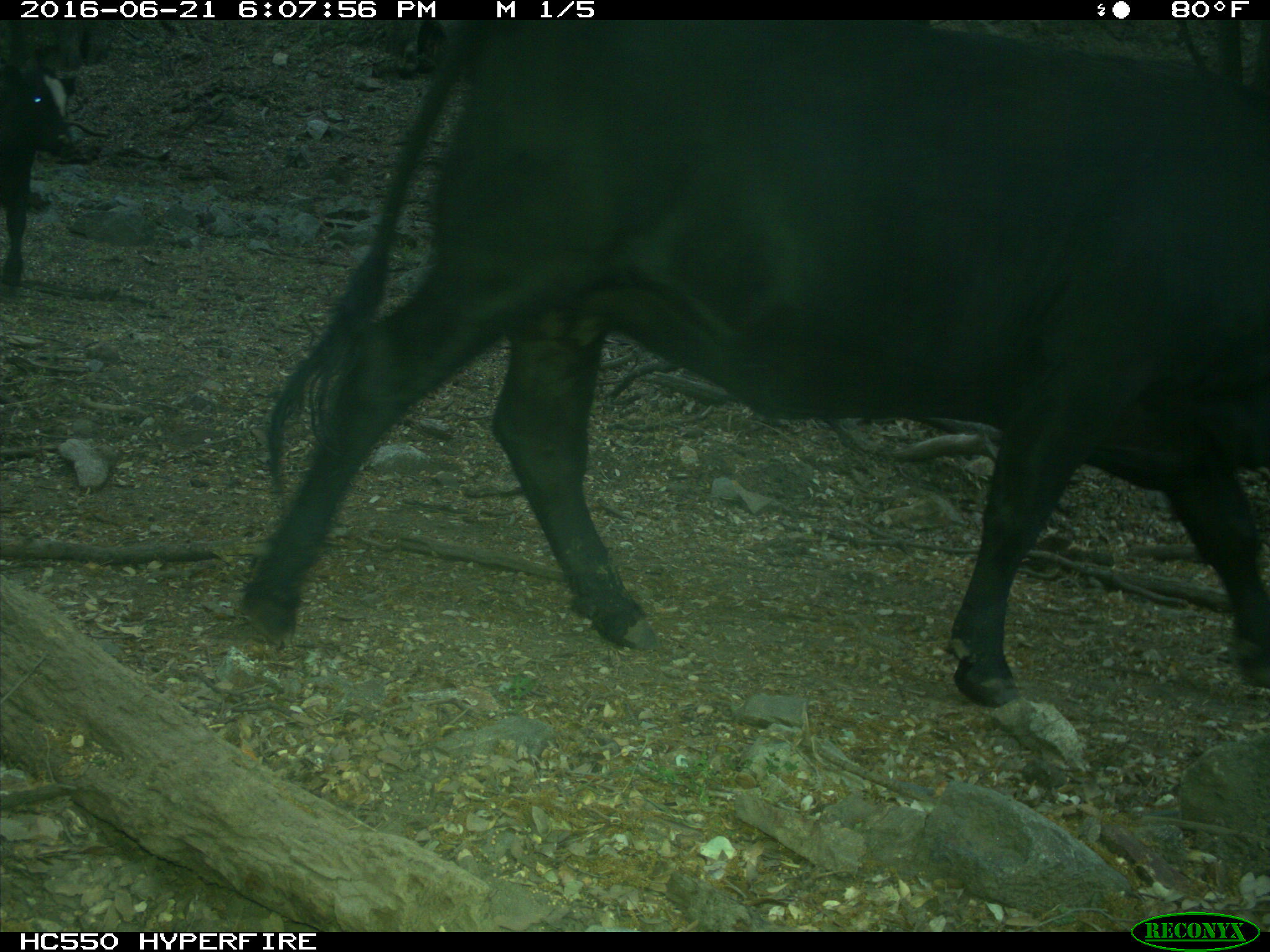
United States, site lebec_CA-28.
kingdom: Animalia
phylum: Chordata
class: Mammalia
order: Artiodactyla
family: Bovidae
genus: Bos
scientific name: Bos taurus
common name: domestic cow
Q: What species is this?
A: Bos taurus (domestic cow).